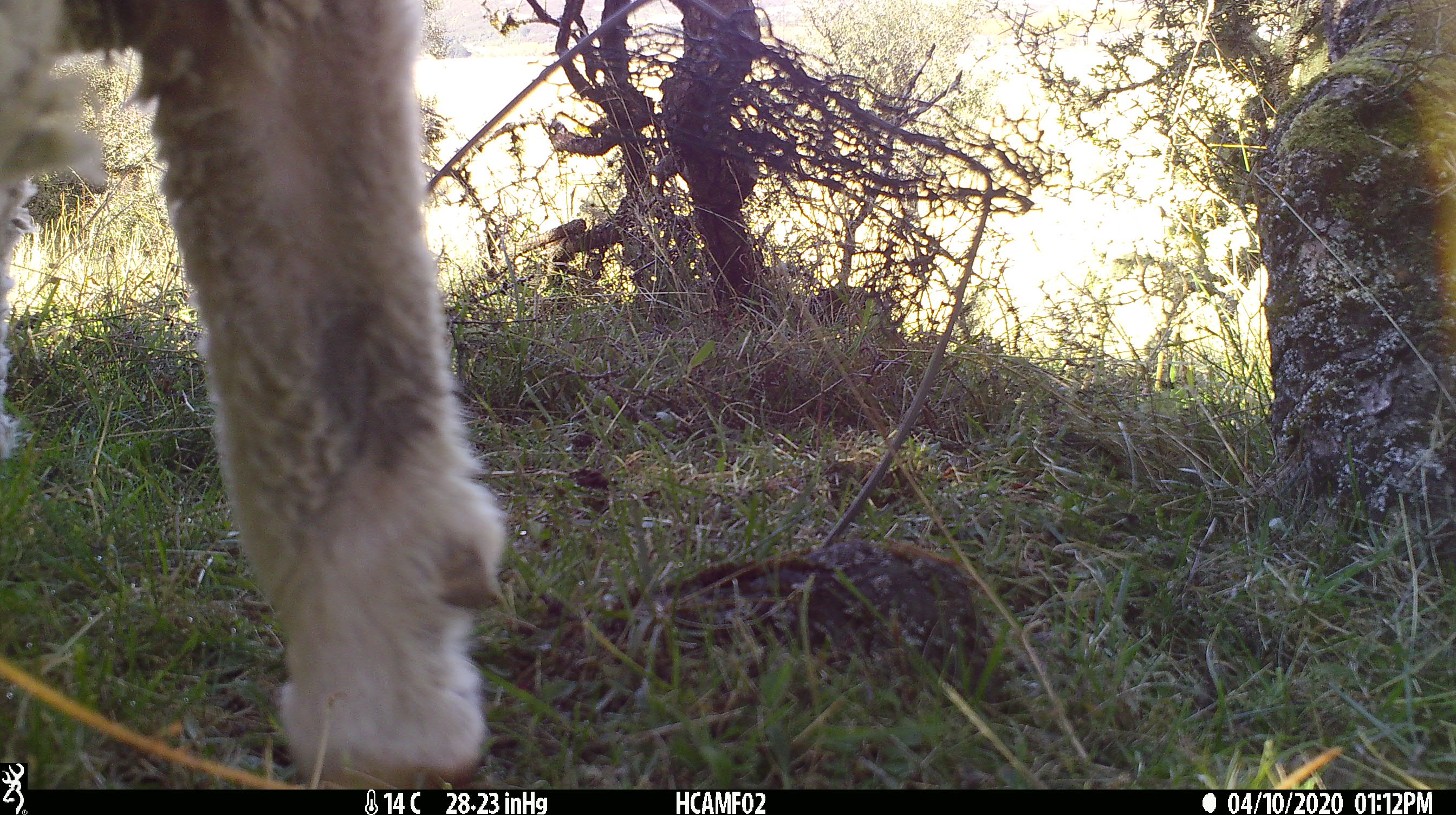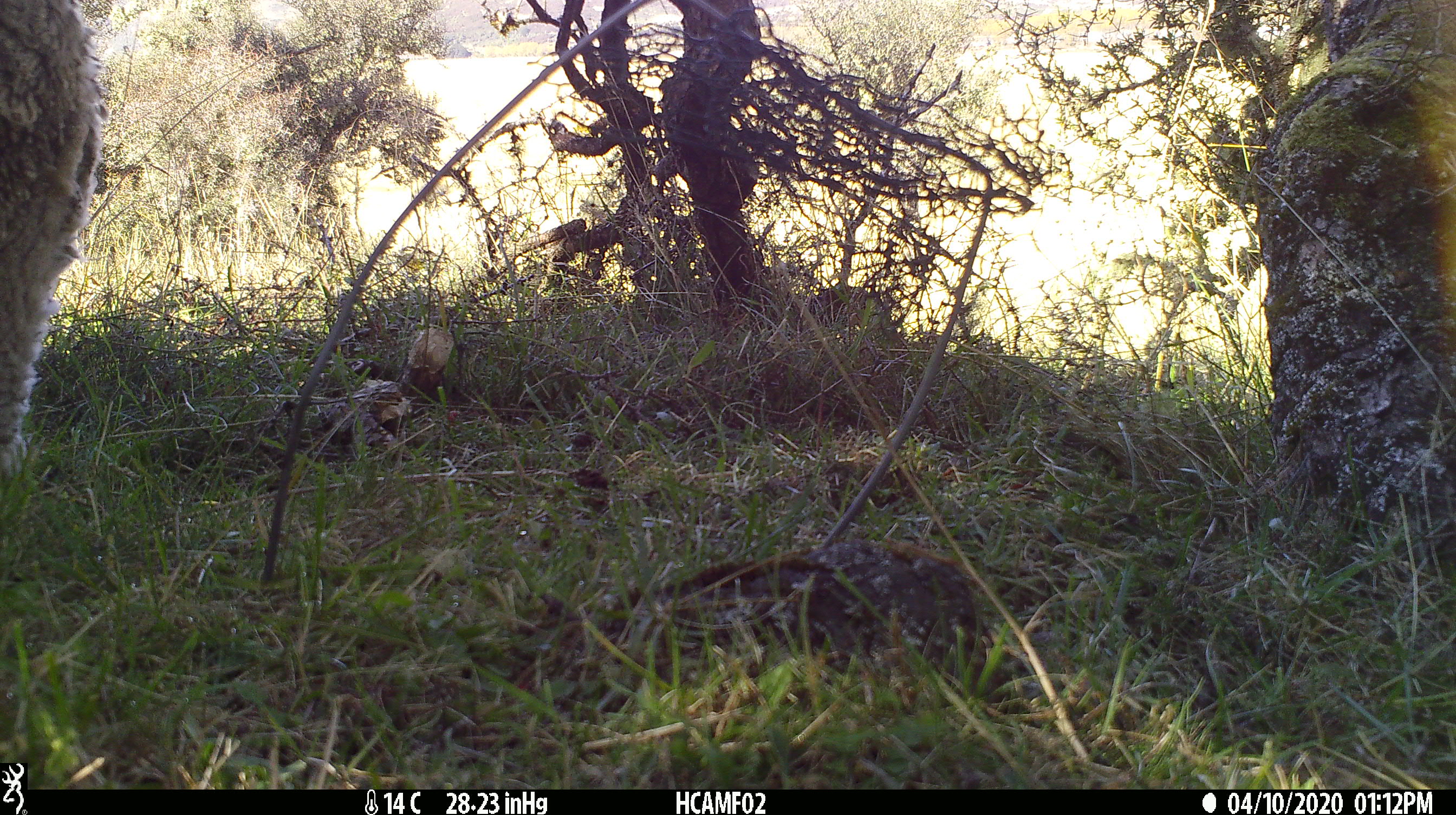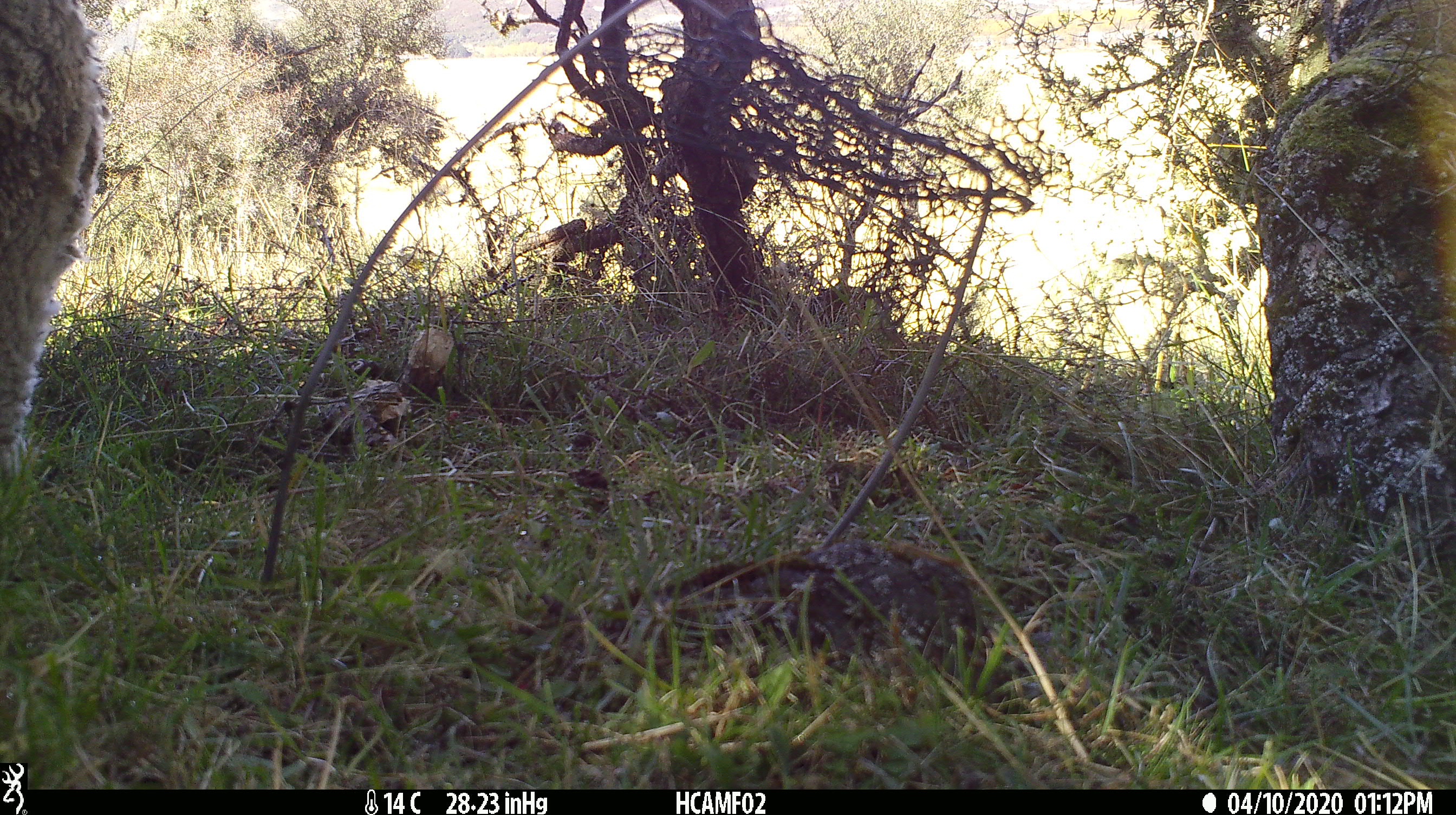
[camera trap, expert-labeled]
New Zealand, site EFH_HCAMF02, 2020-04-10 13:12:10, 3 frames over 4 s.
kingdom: Animalia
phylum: Chordata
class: Mammalia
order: Artiodactyla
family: Bovidae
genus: Ovis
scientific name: Ovis aries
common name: domestic sheep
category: sheep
Sheep (domestic sheep) (Ovis aries).